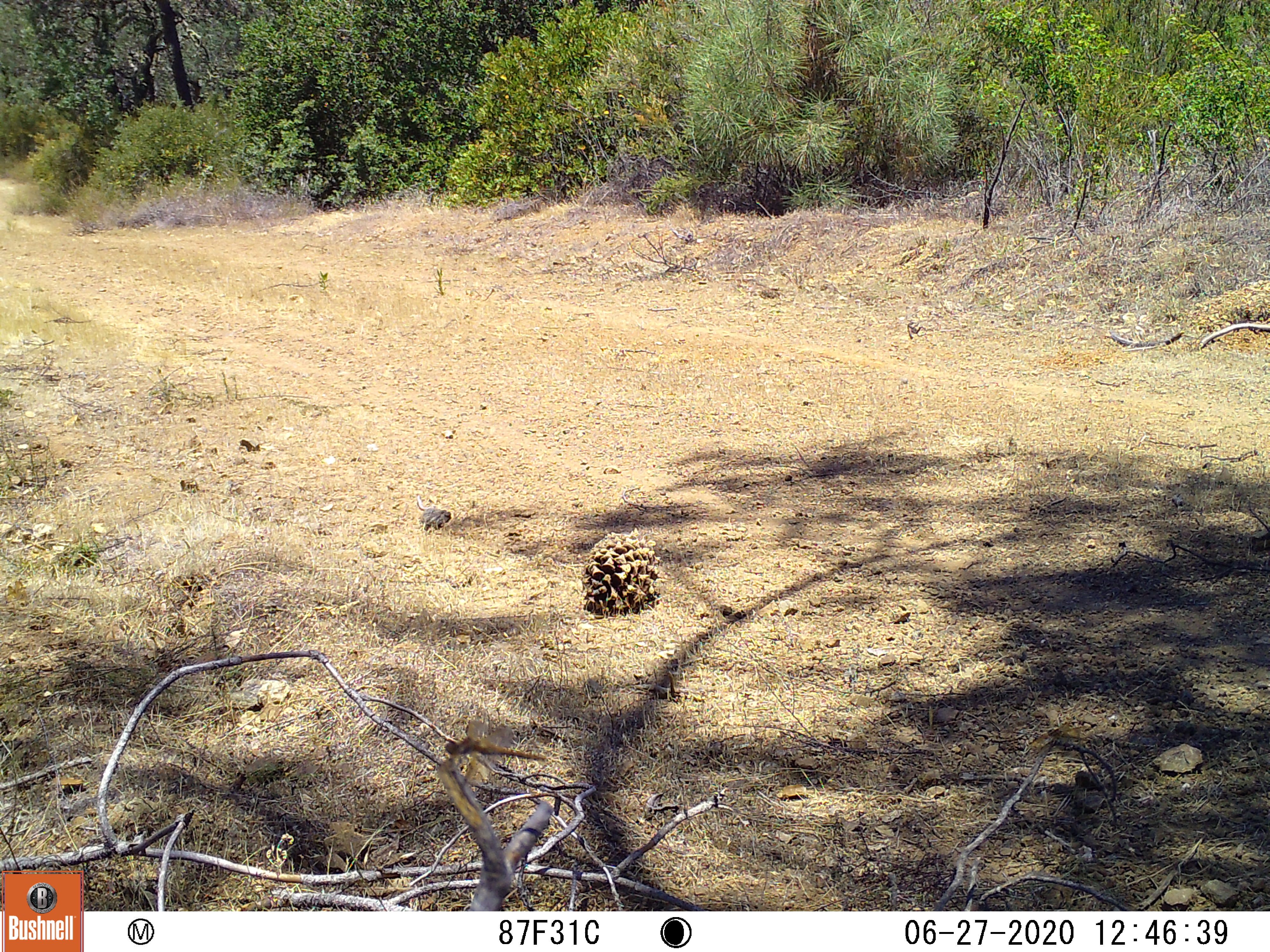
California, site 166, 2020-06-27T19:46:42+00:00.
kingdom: Animalia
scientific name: Animalia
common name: invertebrate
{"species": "invertebrate (Animalia)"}